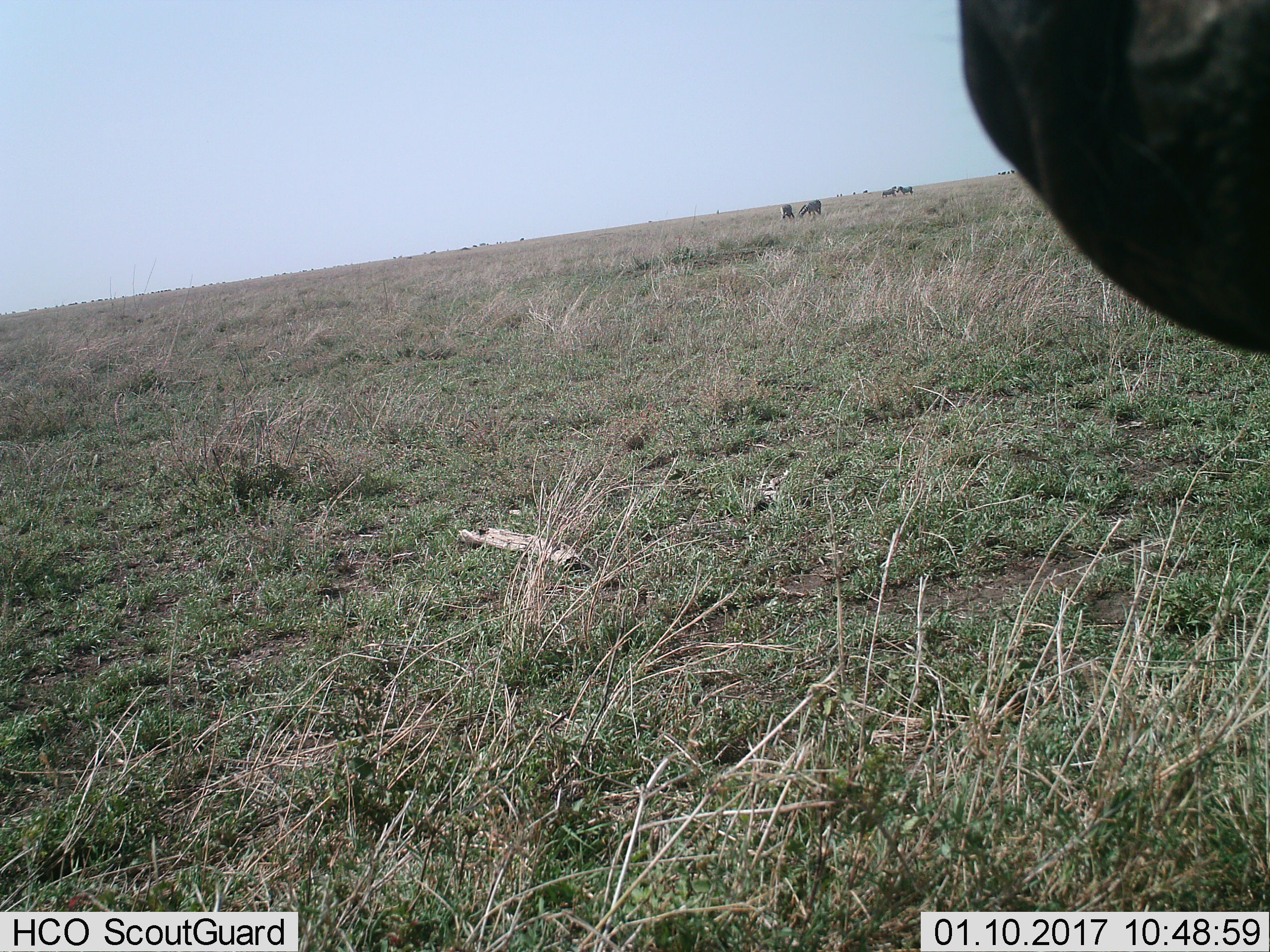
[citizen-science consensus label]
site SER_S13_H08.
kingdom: Animalia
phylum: Chordata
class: Mammalia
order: Perissodactyla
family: Equidae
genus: Equus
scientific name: Equus quagga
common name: plains zebra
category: zebraplains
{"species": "zebraplains (plains zebra) (Equus quagga)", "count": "11-50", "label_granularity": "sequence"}